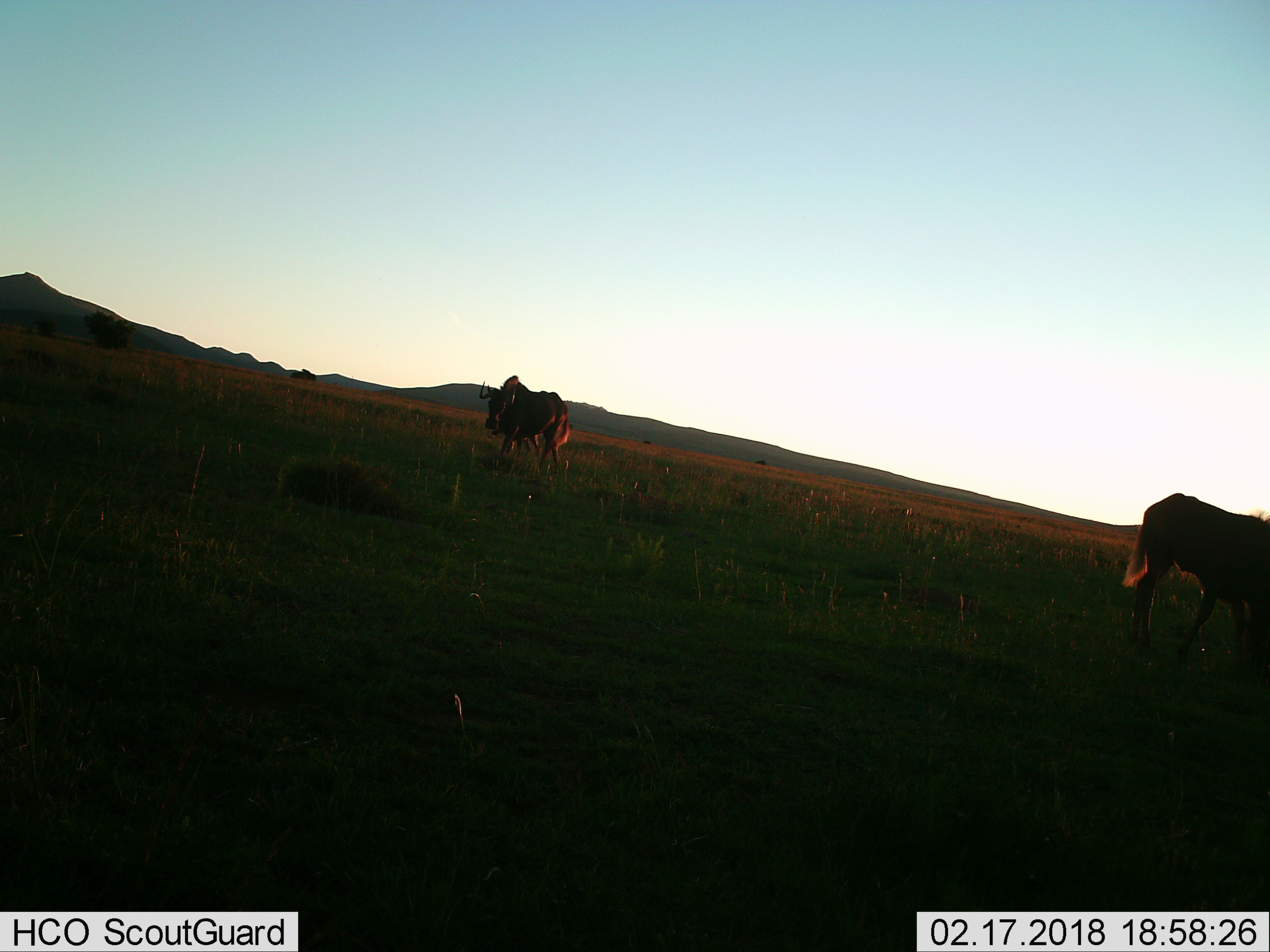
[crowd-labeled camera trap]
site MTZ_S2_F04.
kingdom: Animalia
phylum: Chordata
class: Mammalia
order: Artiodactyla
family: Bovidae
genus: Connochaetes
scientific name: Connochaetes gnou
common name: black wildebeest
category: wildebeestblack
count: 2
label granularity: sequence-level